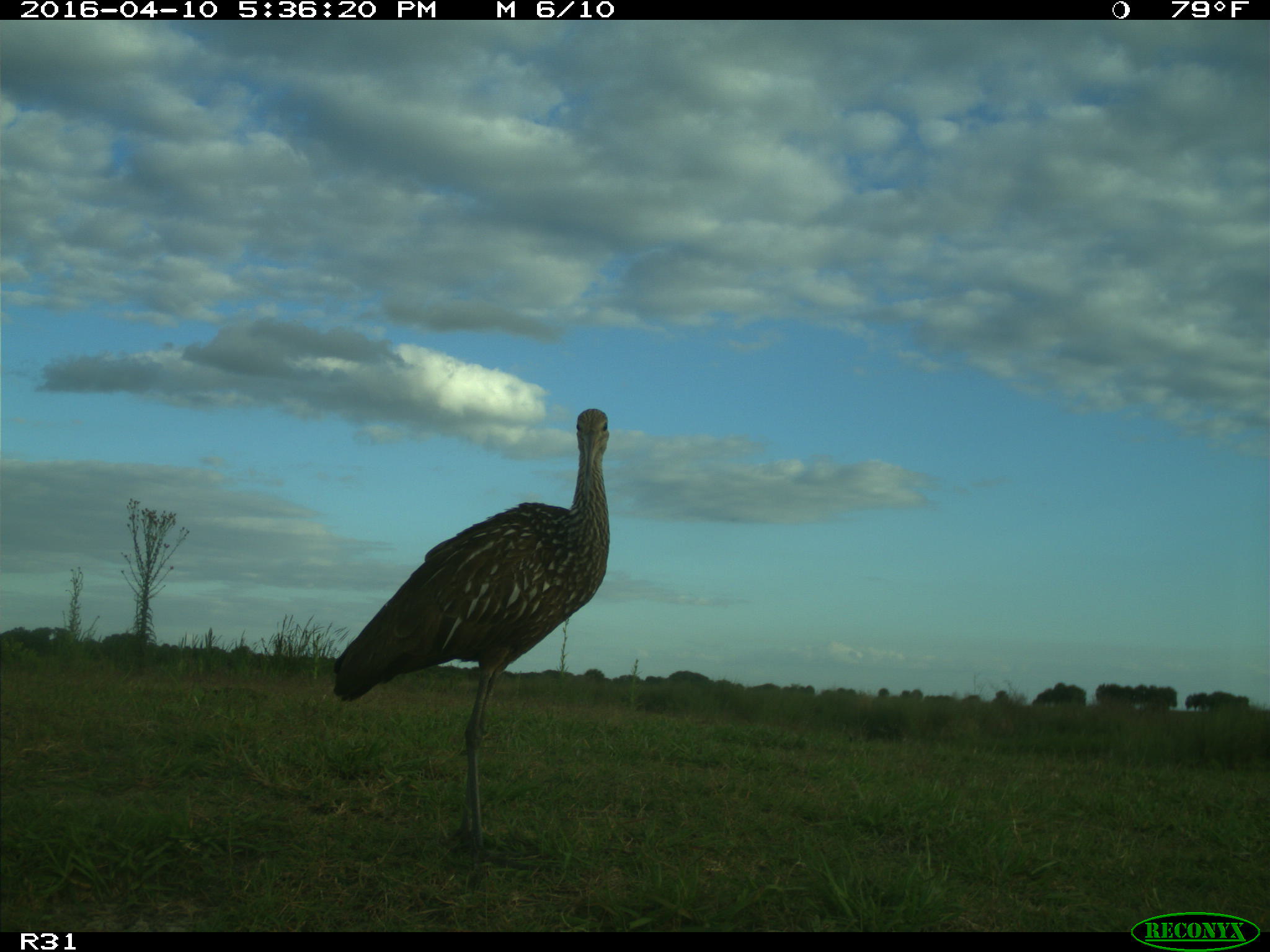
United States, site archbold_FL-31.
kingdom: Animalia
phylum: Chordata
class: Aves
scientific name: Aves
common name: birds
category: unidentified bird